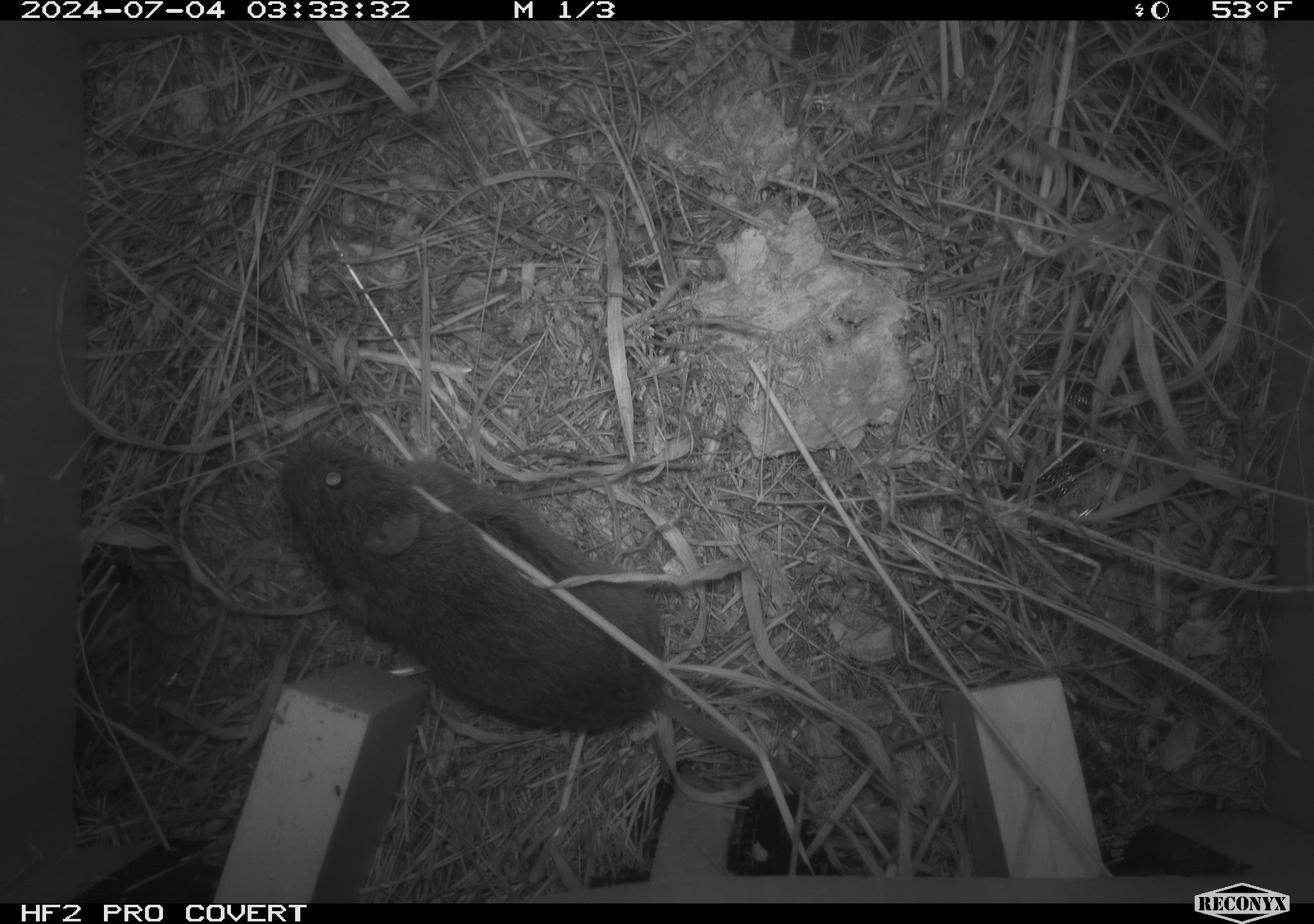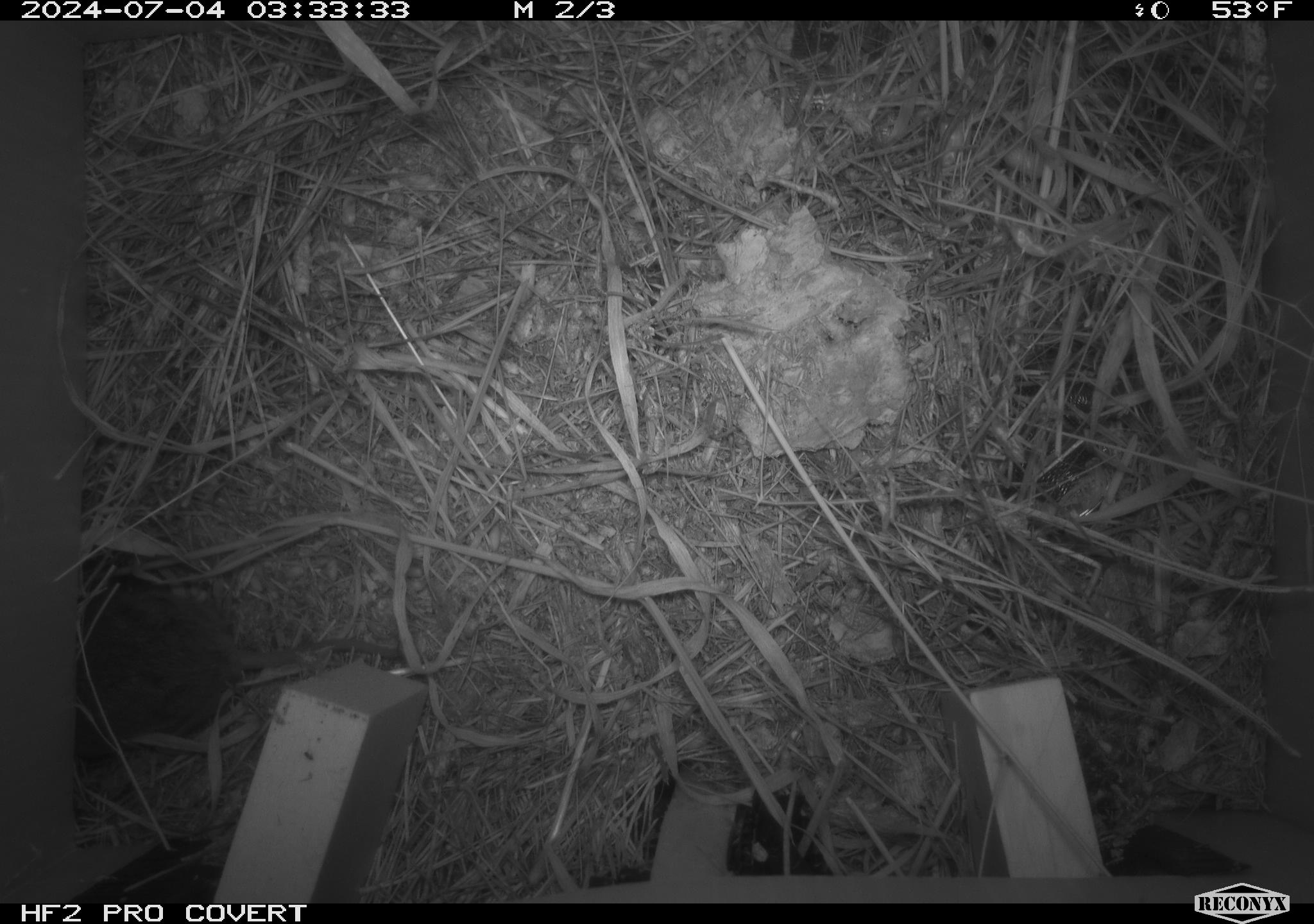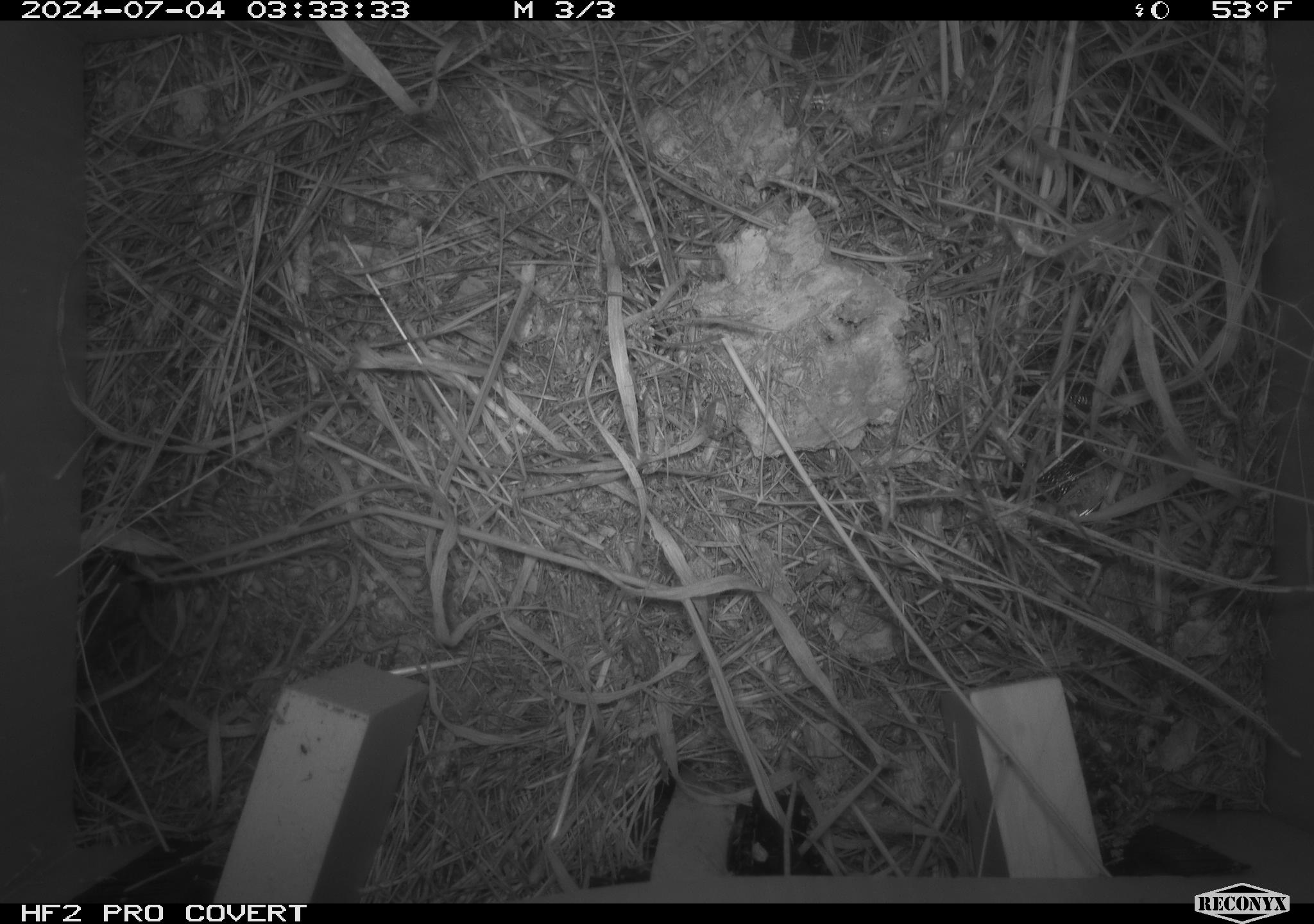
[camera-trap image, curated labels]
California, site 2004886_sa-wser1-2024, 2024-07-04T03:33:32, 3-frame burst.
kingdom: Animalia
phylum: Chordata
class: Mammalia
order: Rodentia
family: Cricetidae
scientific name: Arvicolinae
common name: voles, lemmings, and muskrats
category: arvicolinae subfamily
Arvicolinae subfamily (voles, lemmings, and muskrats) (Arvicolinae).